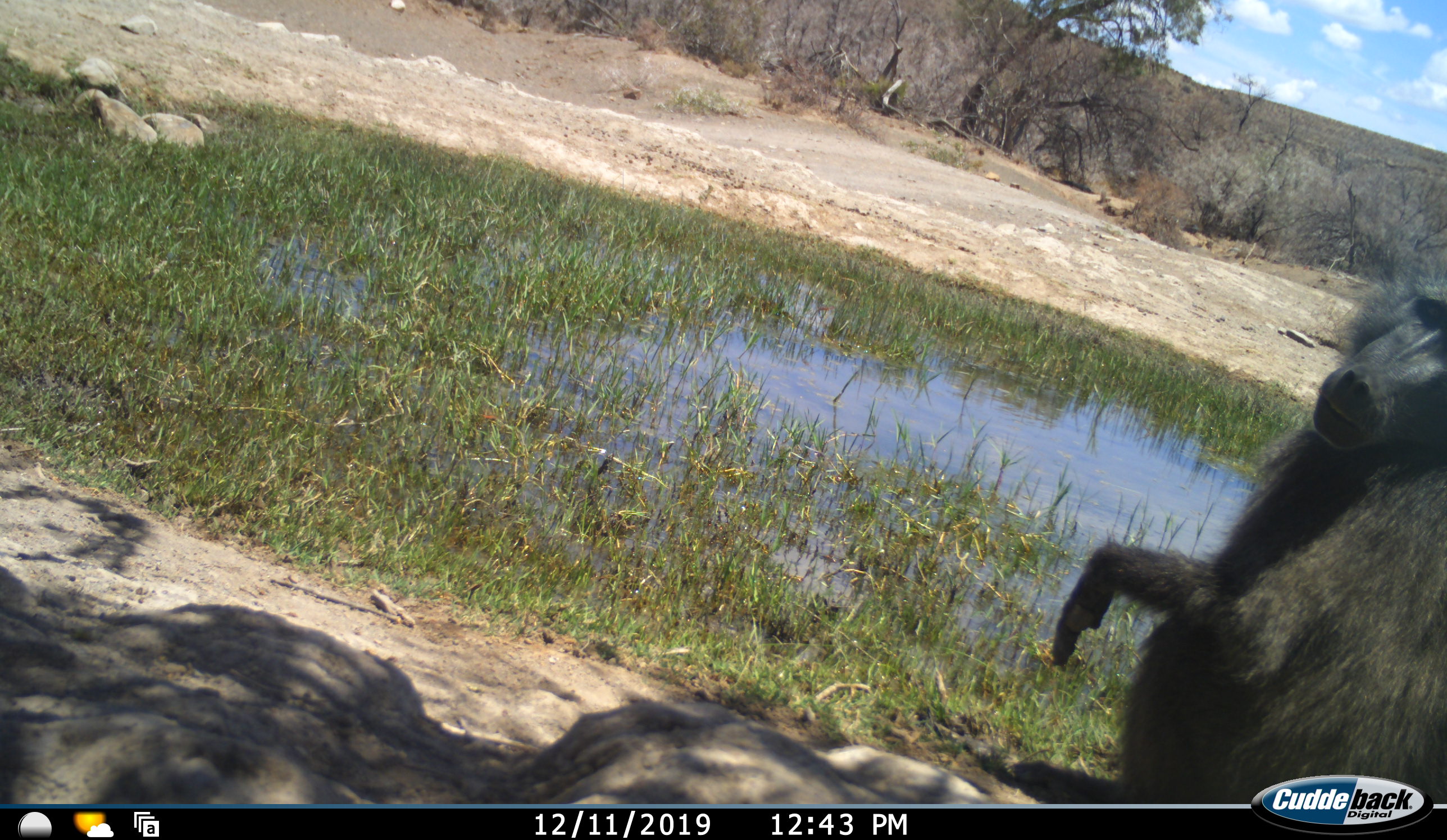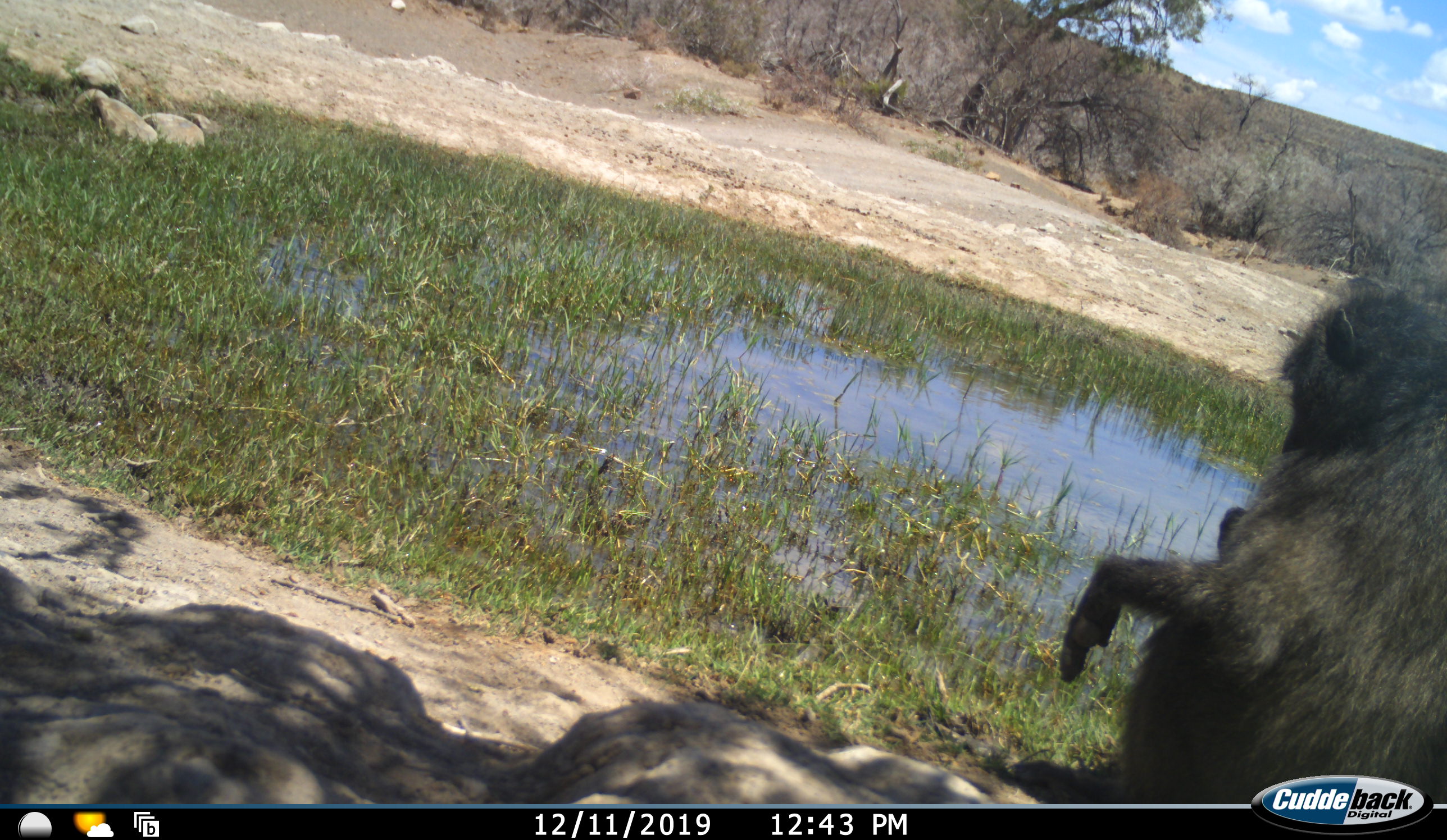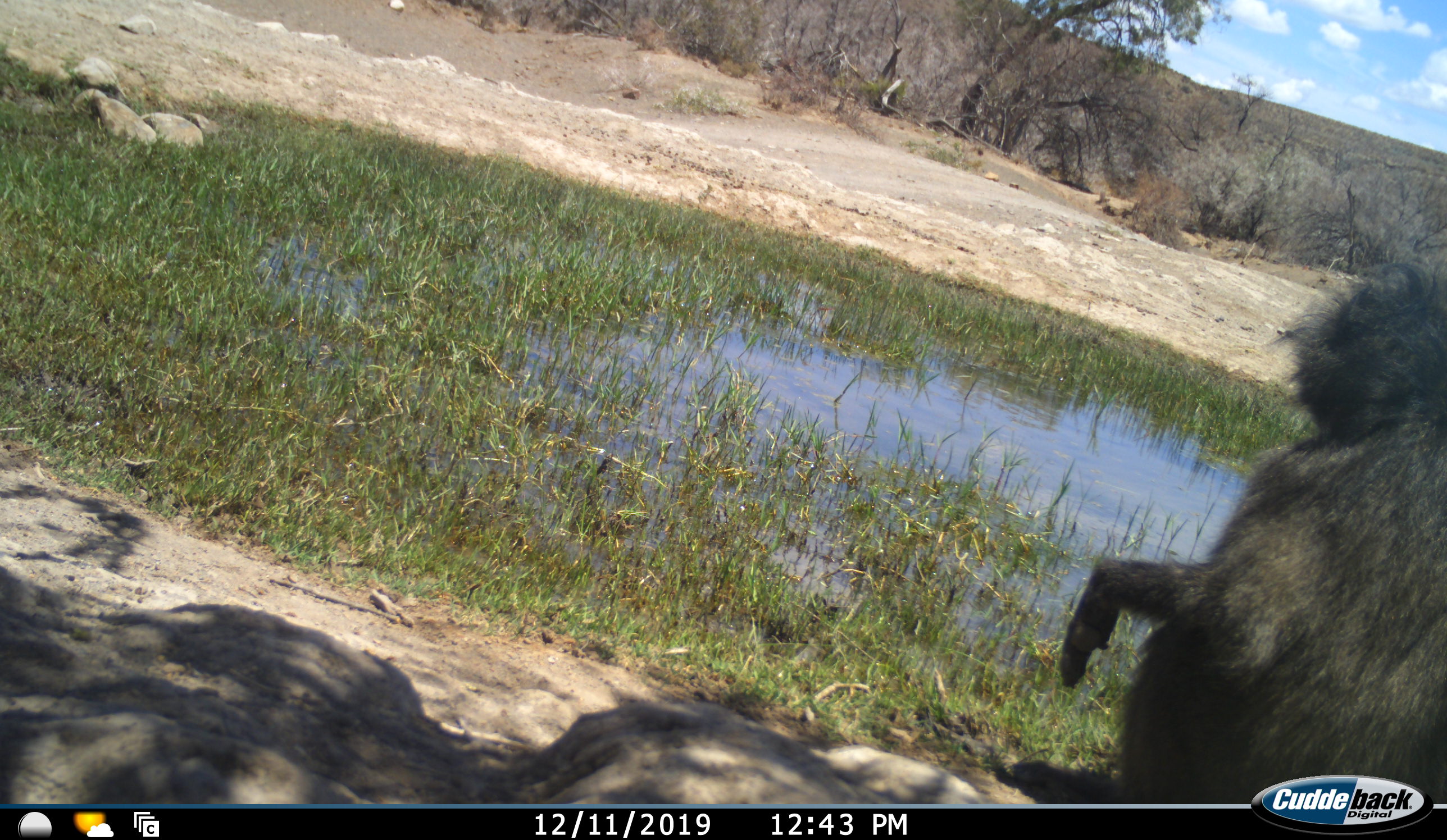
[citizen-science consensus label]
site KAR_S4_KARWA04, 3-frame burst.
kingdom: Animalia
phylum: Chordata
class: Mammalia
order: Primates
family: Cercopithecidae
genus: Papio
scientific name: Papio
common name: baboon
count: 1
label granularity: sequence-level